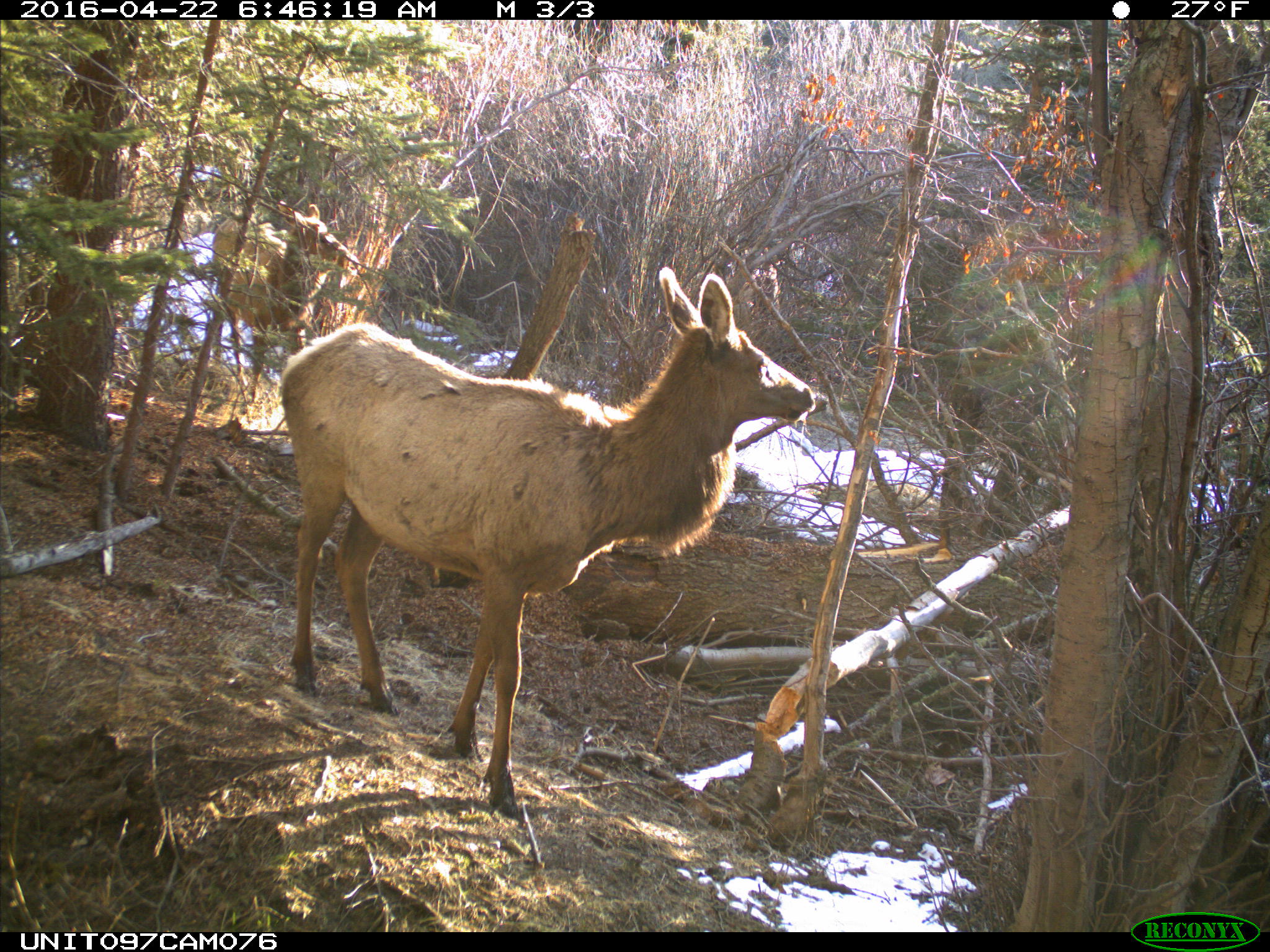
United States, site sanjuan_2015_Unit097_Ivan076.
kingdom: Animalia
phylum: Chordata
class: Mammalia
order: Artiodactyla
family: Cervidae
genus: Cervus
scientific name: Cervus elaphus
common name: red deer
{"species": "Cervus elaphus (red deer)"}